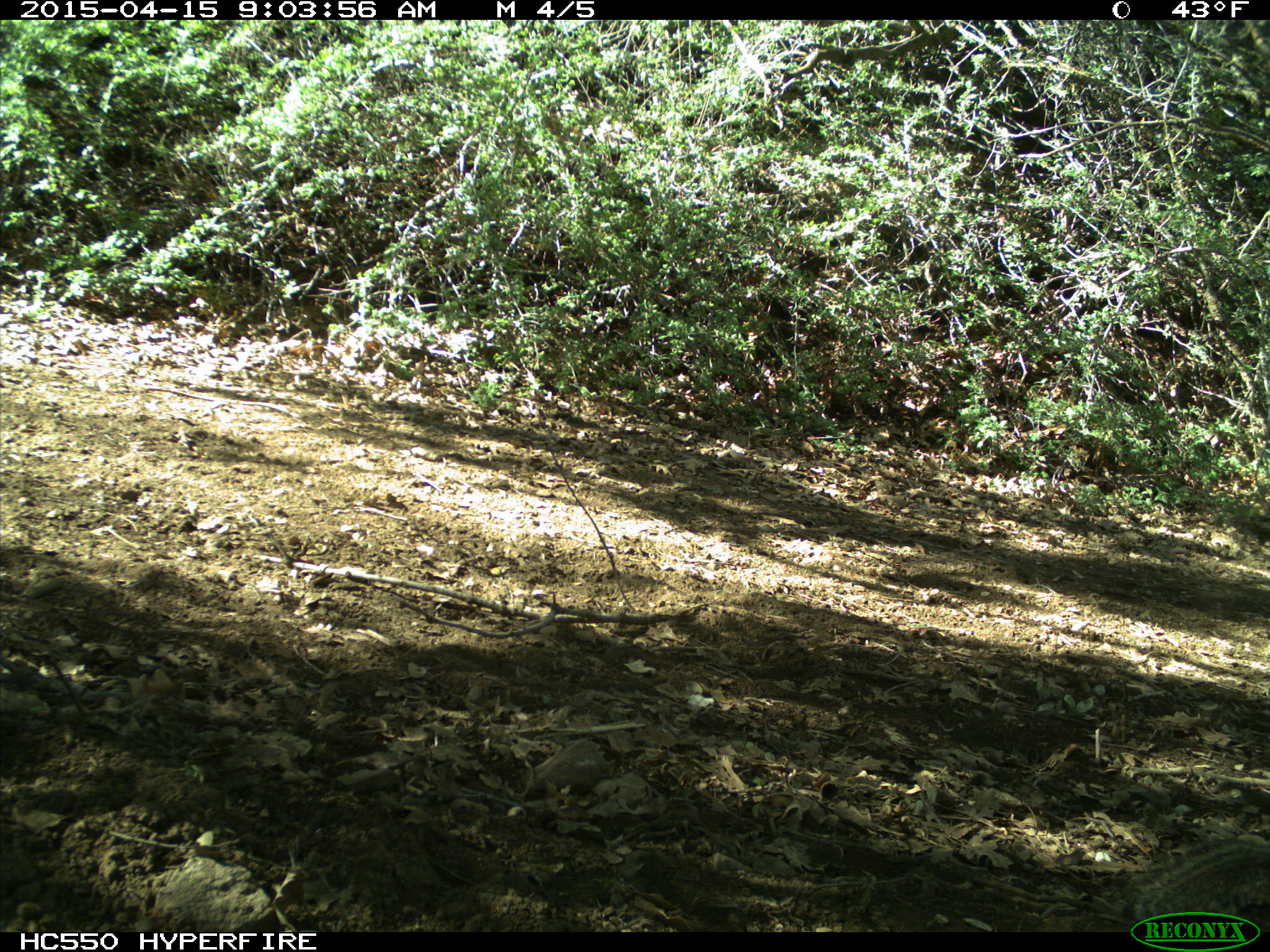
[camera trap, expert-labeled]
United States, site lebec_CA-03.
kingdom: Animalia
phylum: Chordata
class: Mammalia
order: Rodentia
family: Sciuridae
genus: Otospermophilus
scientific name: Otospermophilus beecheyi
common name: california ground squirrel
Otospermophilus beecheyi (california ground squirrel).